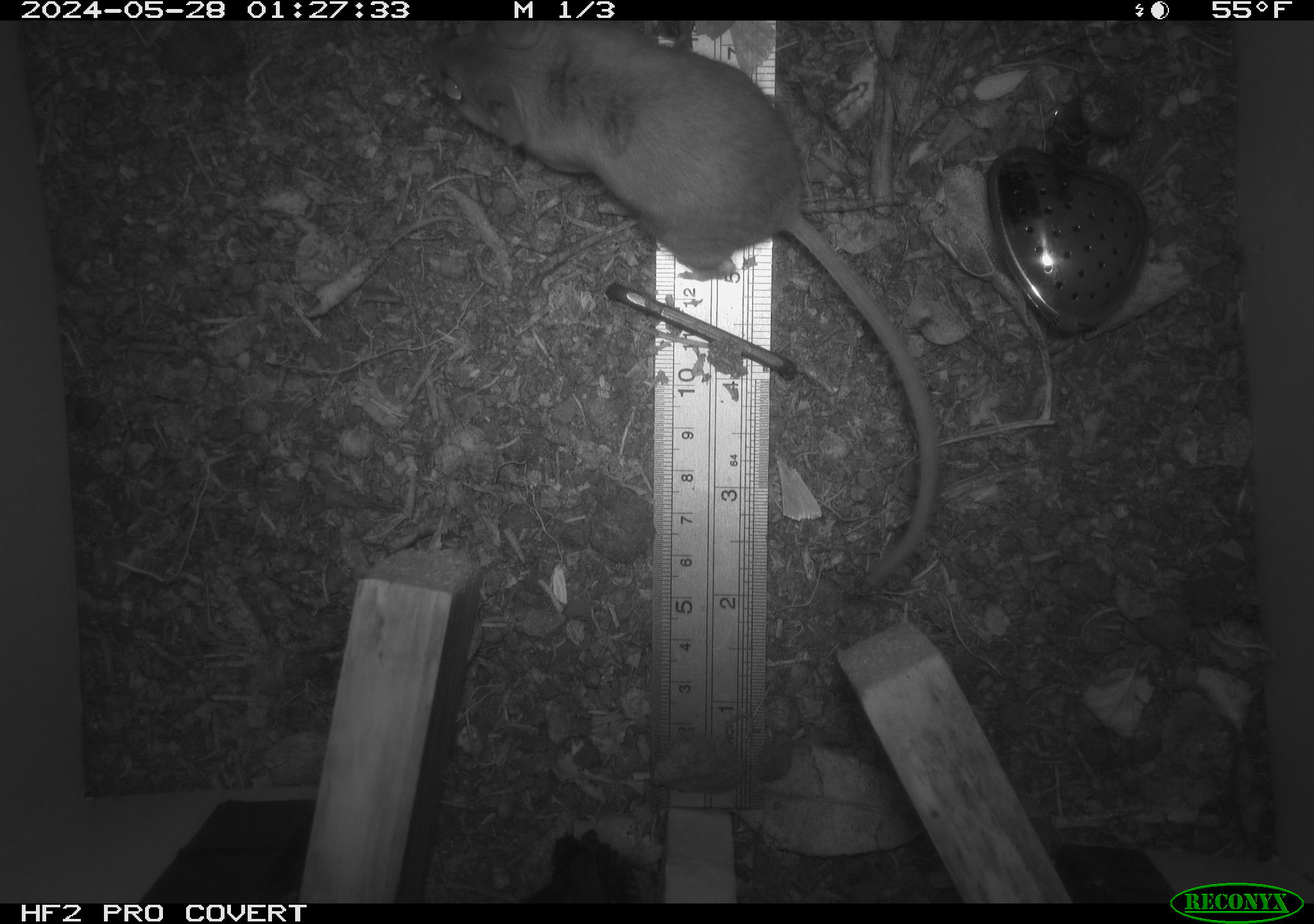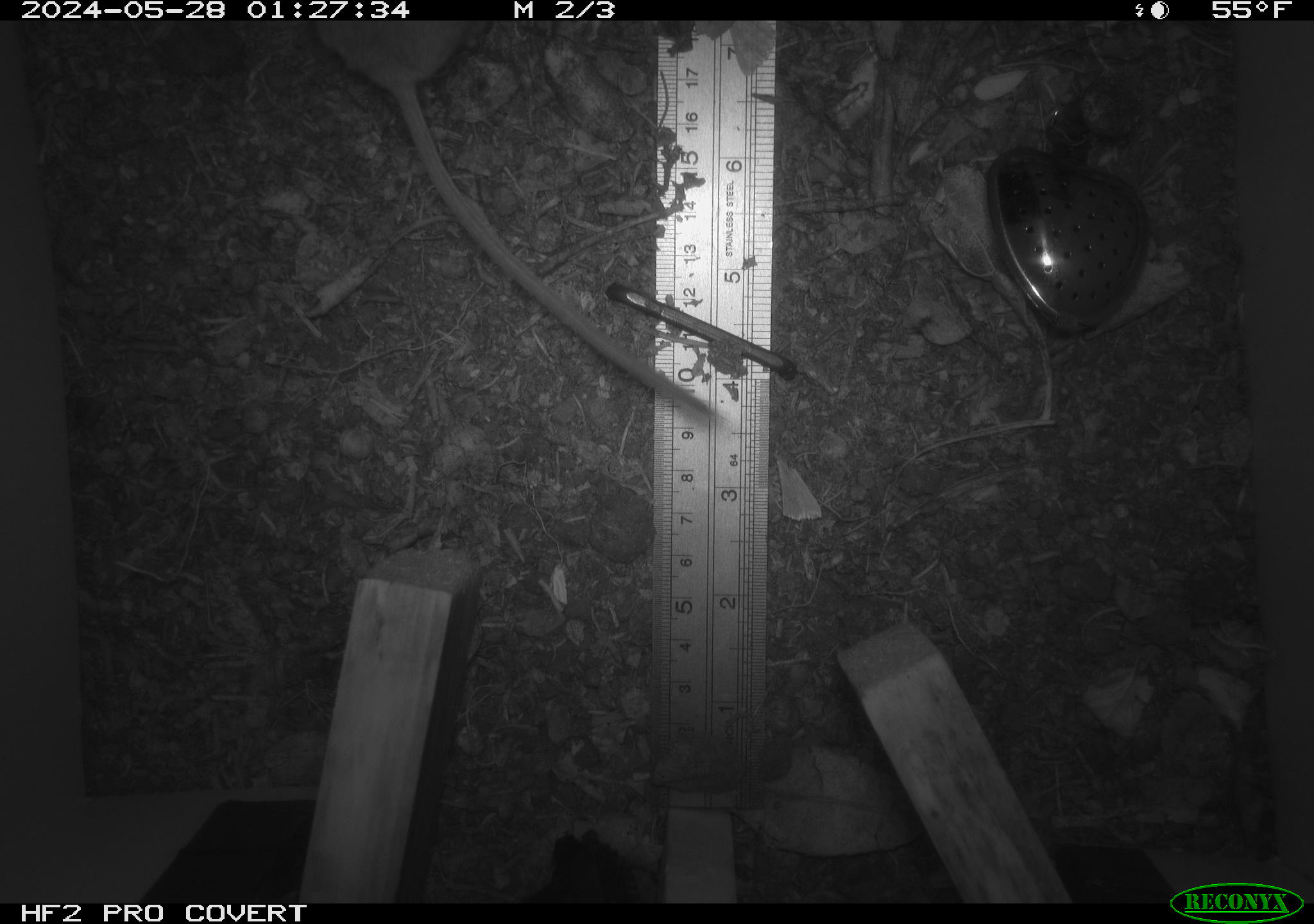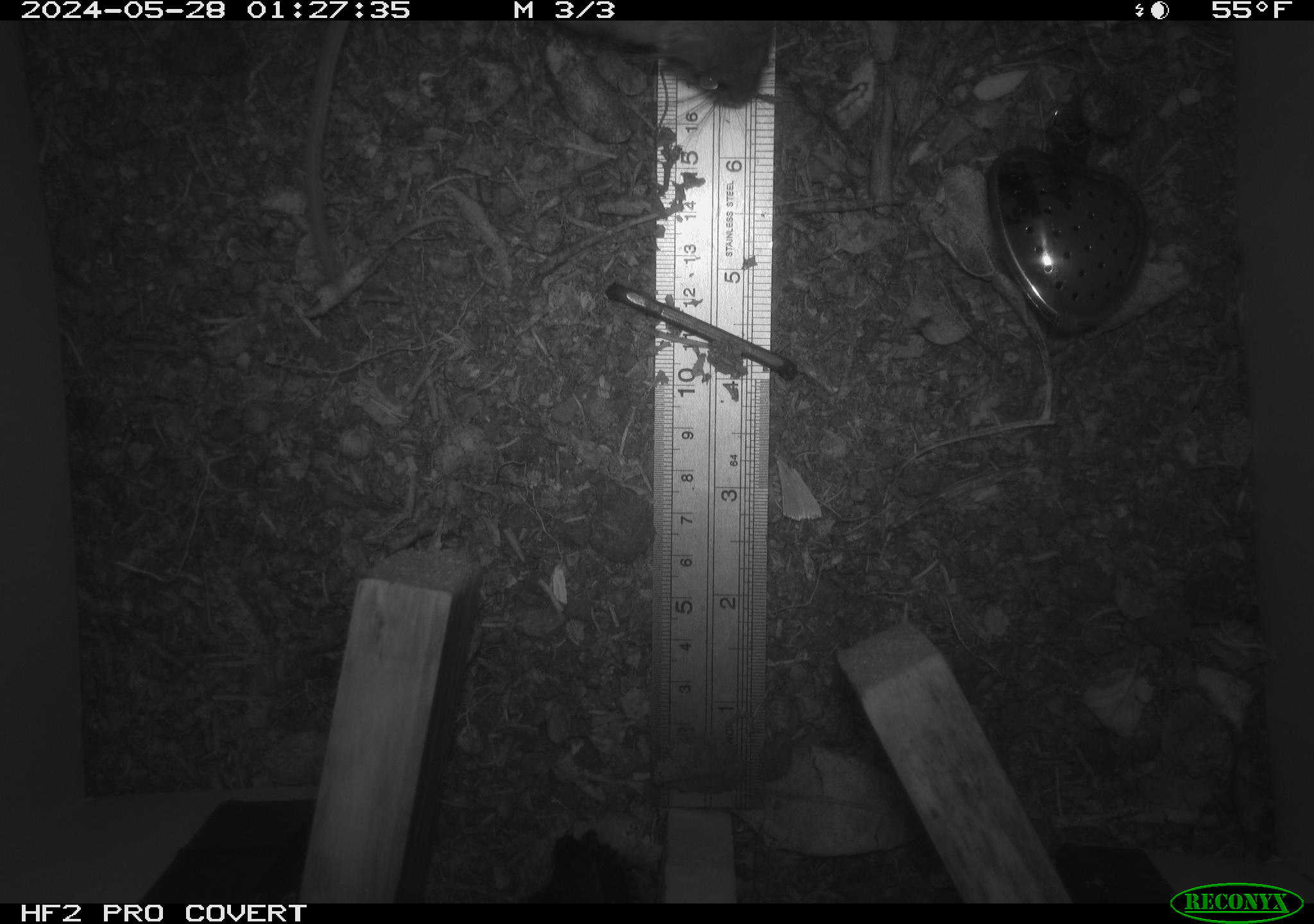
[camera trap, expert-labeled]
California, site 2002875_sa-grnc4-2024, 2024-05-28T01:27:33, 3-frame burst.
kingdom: Animalia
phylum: Chordata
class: Mammalia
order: Rodentia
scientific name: Rodentia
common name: rodent